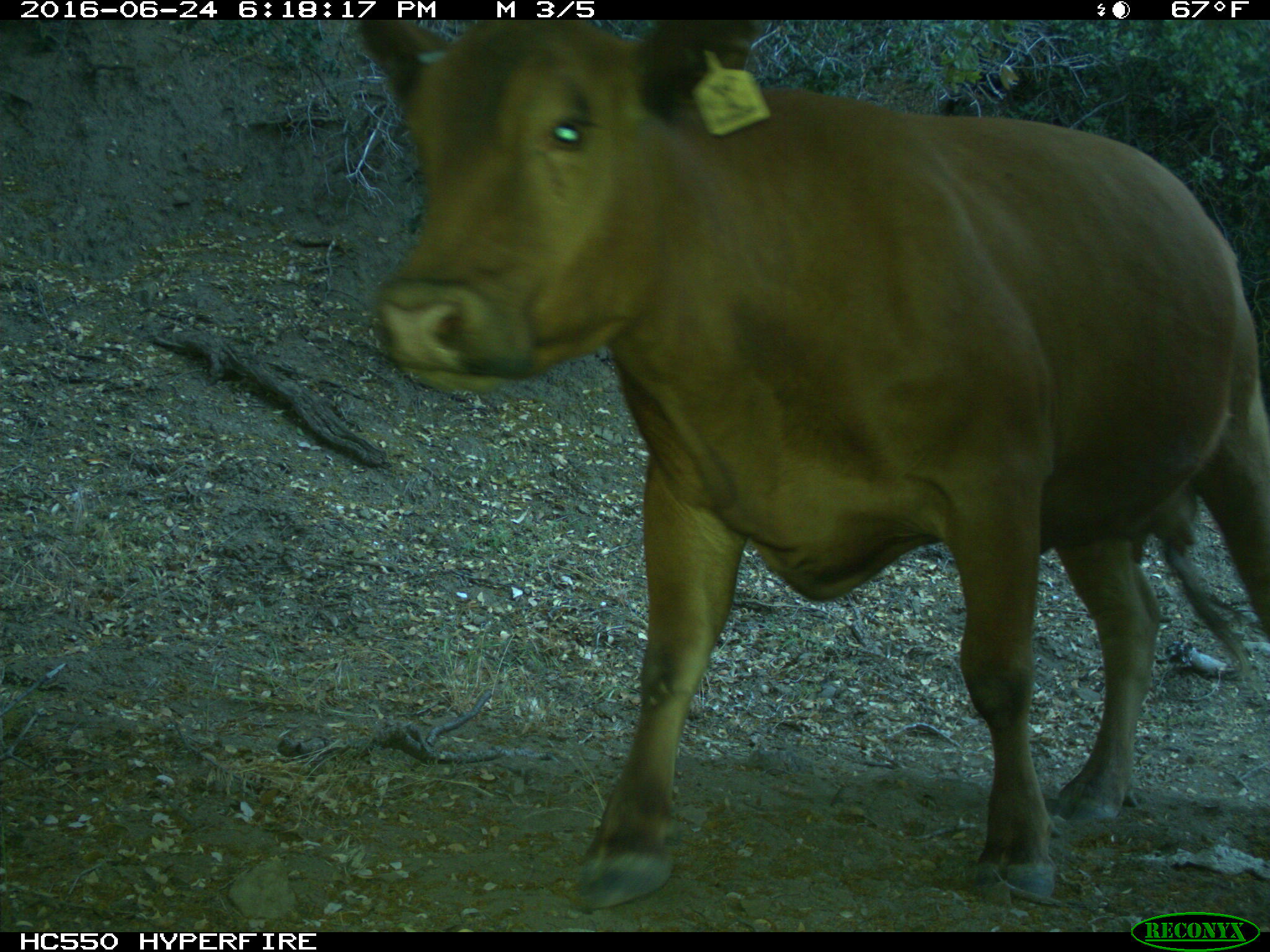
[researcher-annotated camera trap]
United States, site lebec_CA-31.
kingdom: Animalia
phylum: Chordata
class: Mammalia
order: Artiodactyla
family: Bovidae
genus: Bos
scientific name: Bos taurus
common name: domestic cow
Bos taurus (domestic cow).